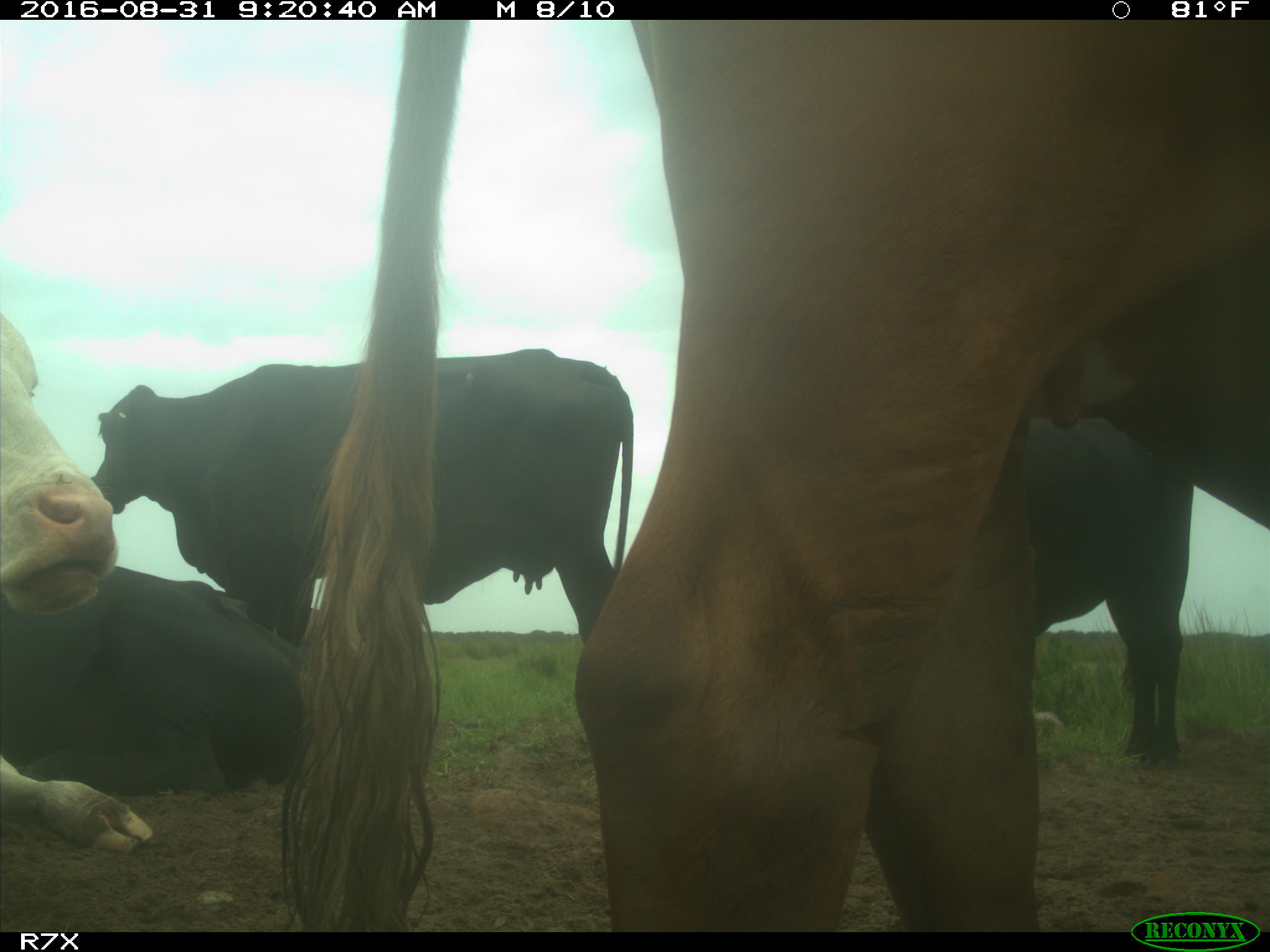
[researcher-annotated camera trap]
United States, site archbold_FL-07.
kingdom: Animalia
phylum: Chordata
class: Mammalia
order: Artiodactyla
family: Bovidae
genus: Bos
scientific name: Bos taurus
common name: domestic cow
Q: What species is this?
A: Bos taurus (domestic cow).